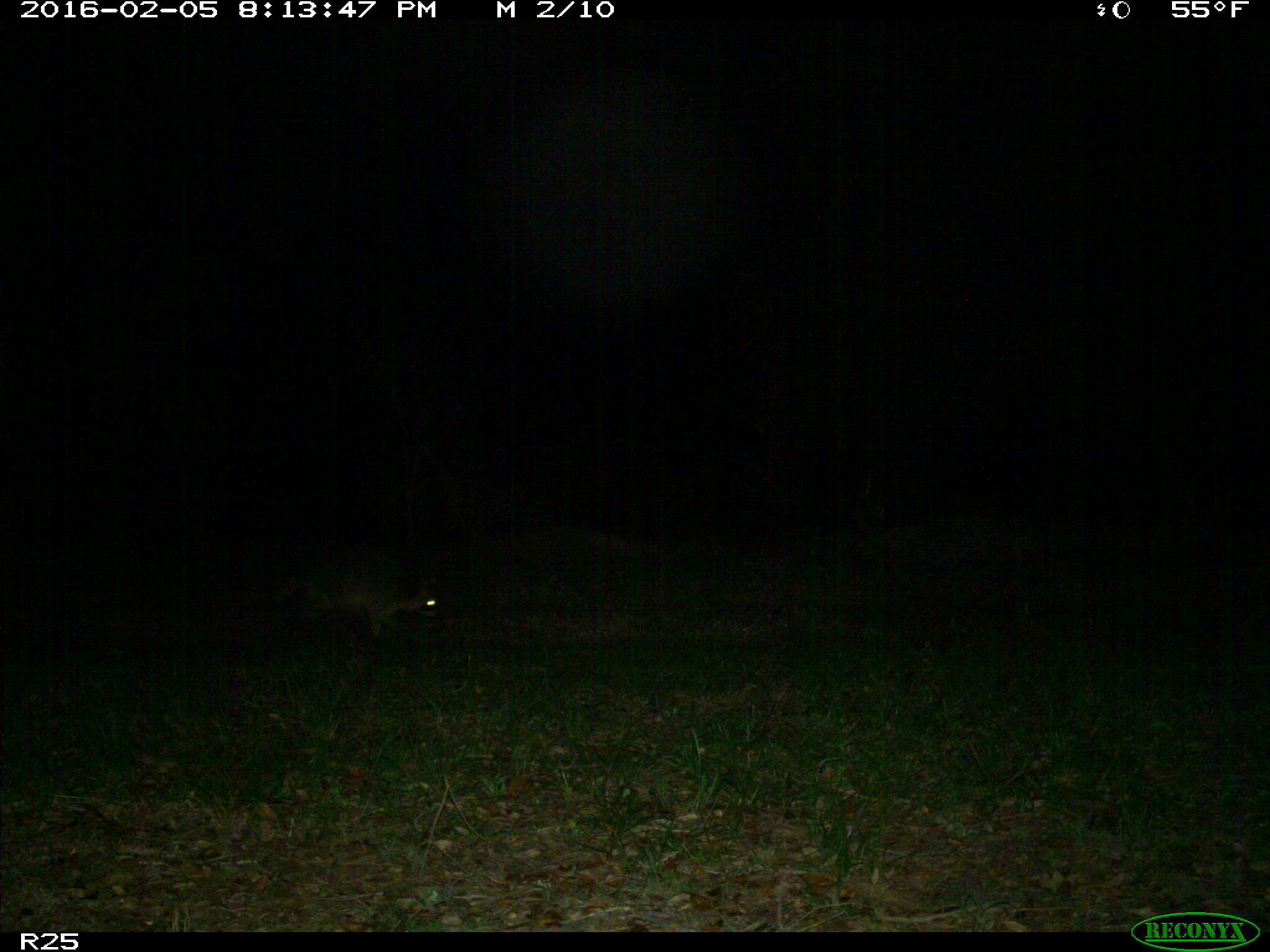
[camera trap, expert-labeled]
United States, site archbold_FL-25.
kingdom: Animalia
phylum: Chordata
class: Mammalia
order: Carnivora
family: Procyonidae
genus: Procyon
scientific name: Procyon lotor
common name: common raccoon